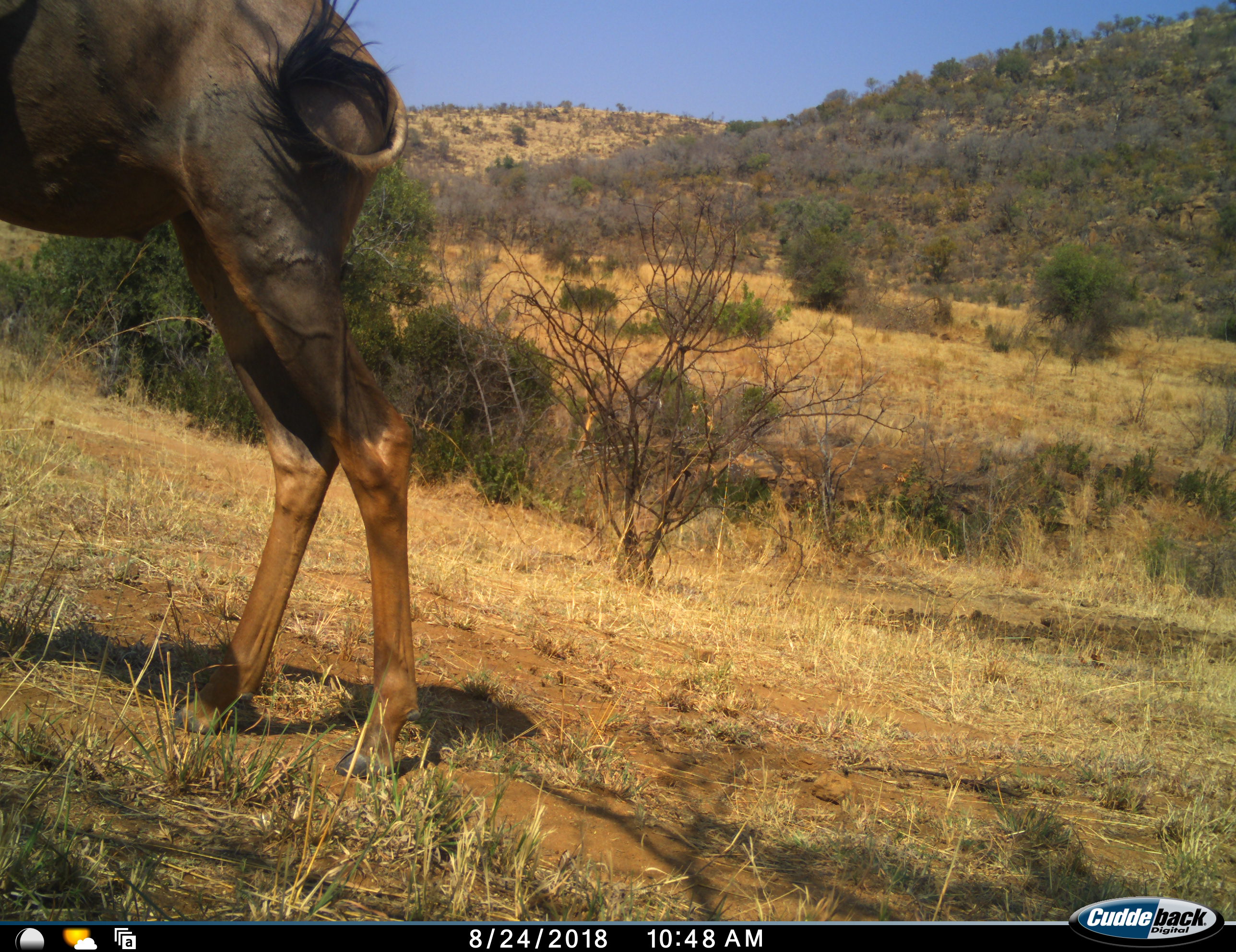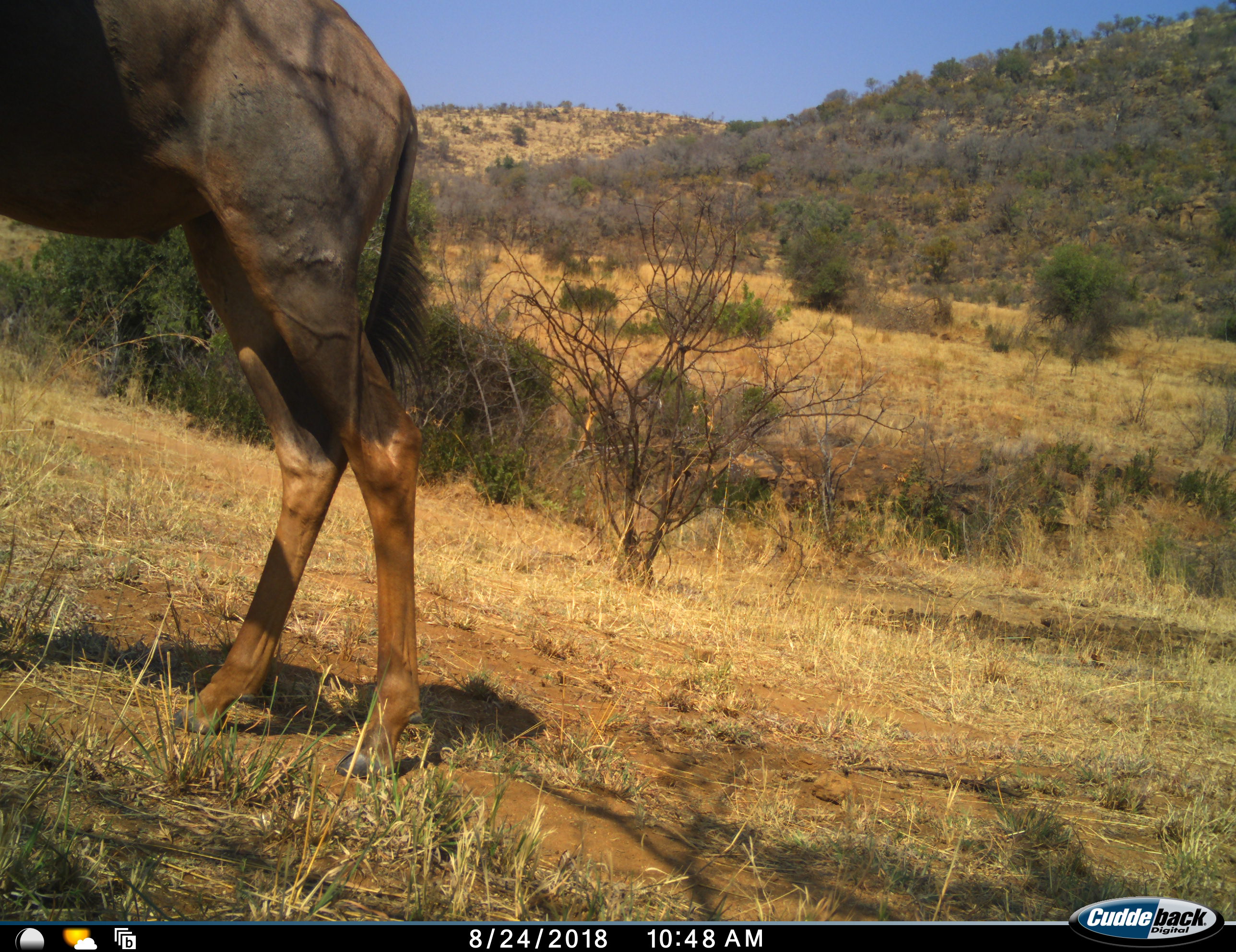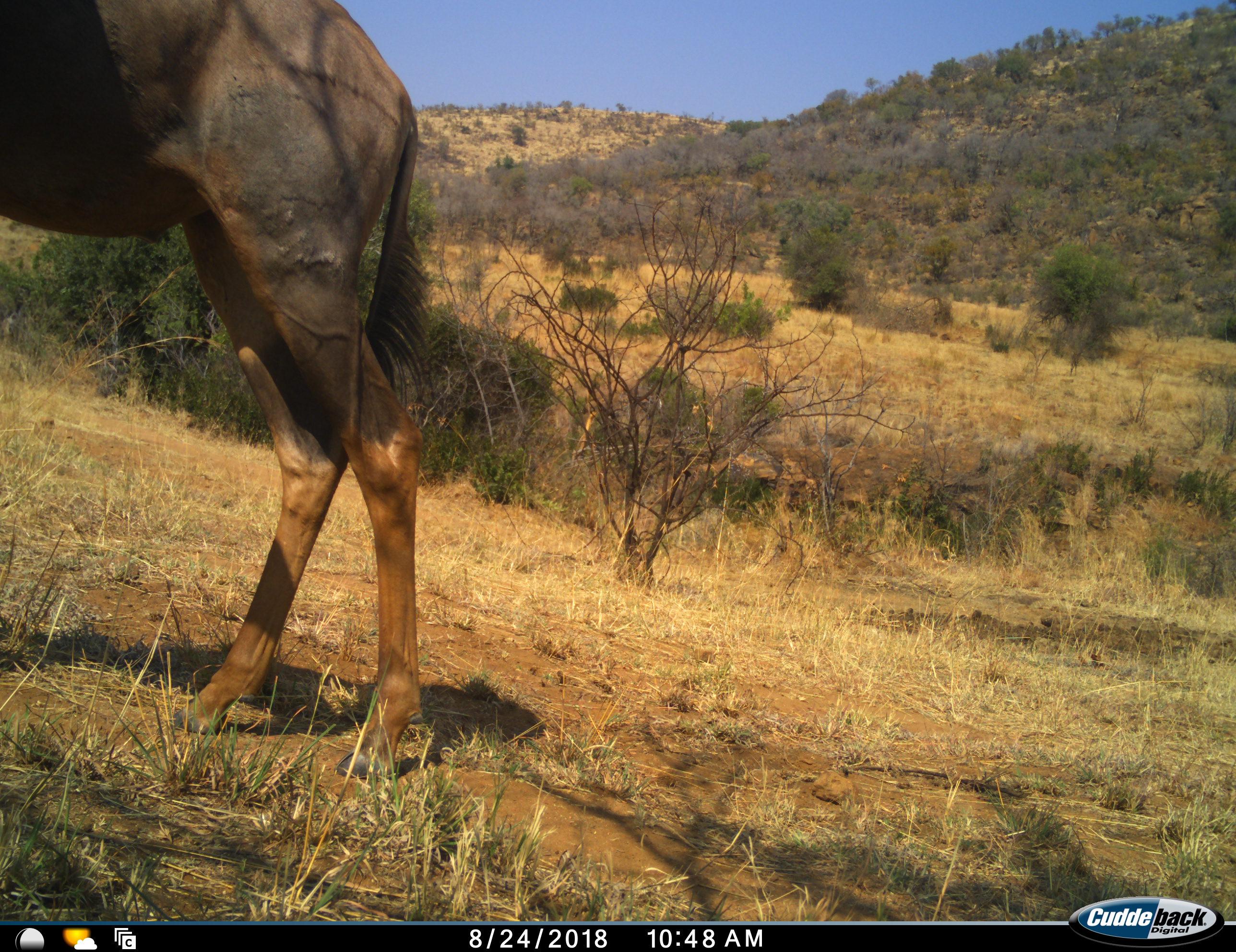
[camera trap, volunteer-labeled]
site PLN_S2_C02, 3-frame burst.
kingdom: Animalia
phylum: Chordata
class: Mammalia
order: Artiodactyla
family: Bovidae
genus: Damaliscus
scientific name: Damaliscus lunatus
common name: tsessebe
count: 1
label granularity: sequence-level